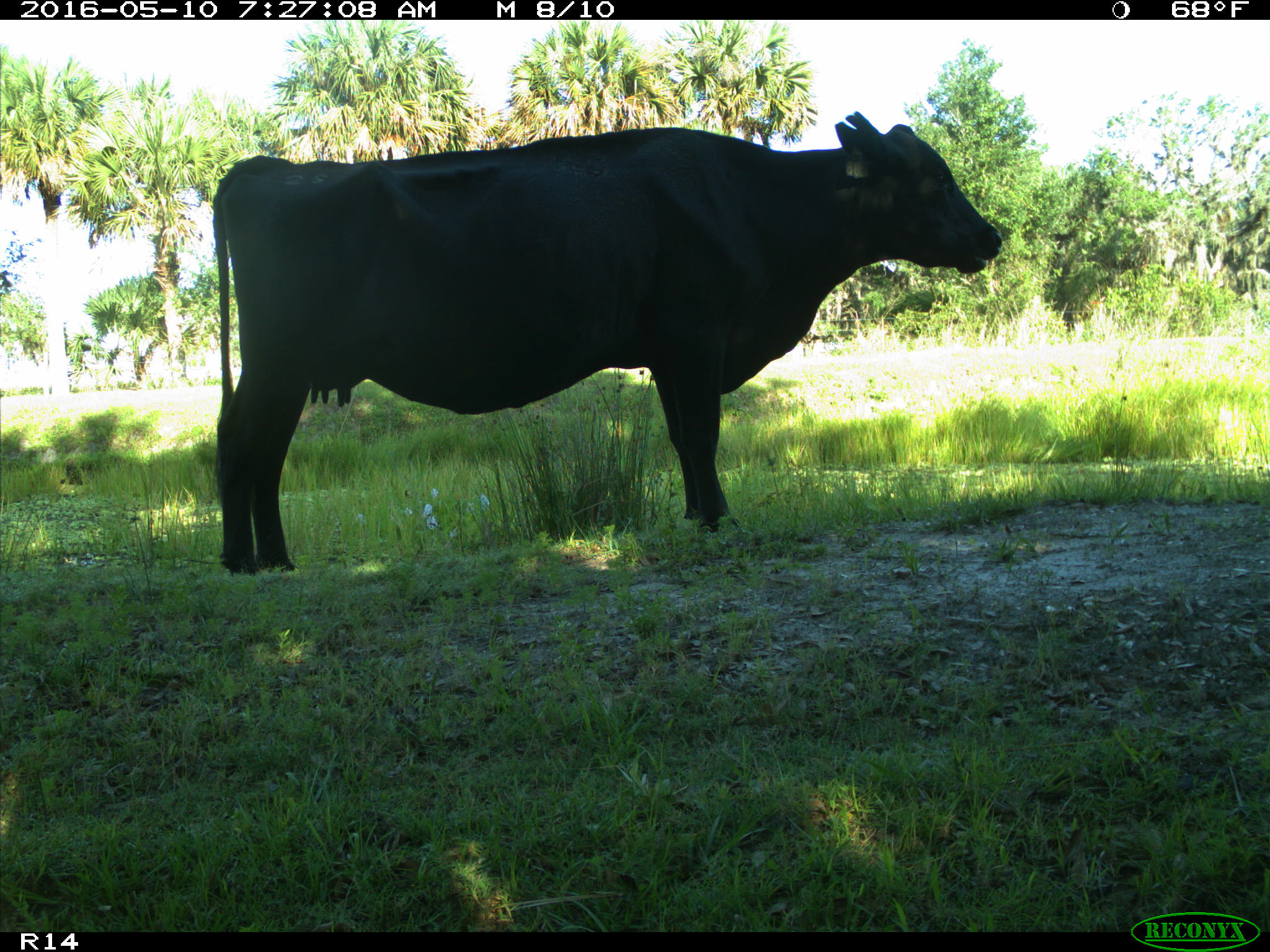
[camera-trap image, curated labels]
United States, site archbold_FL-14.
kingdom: Animalia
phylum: Chordata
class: Mammalia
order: Artiodactyla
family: Bovidae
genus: Bos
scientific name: Bos taurus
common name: domestic cow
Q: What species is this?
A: Bos taurus (domestic cow).